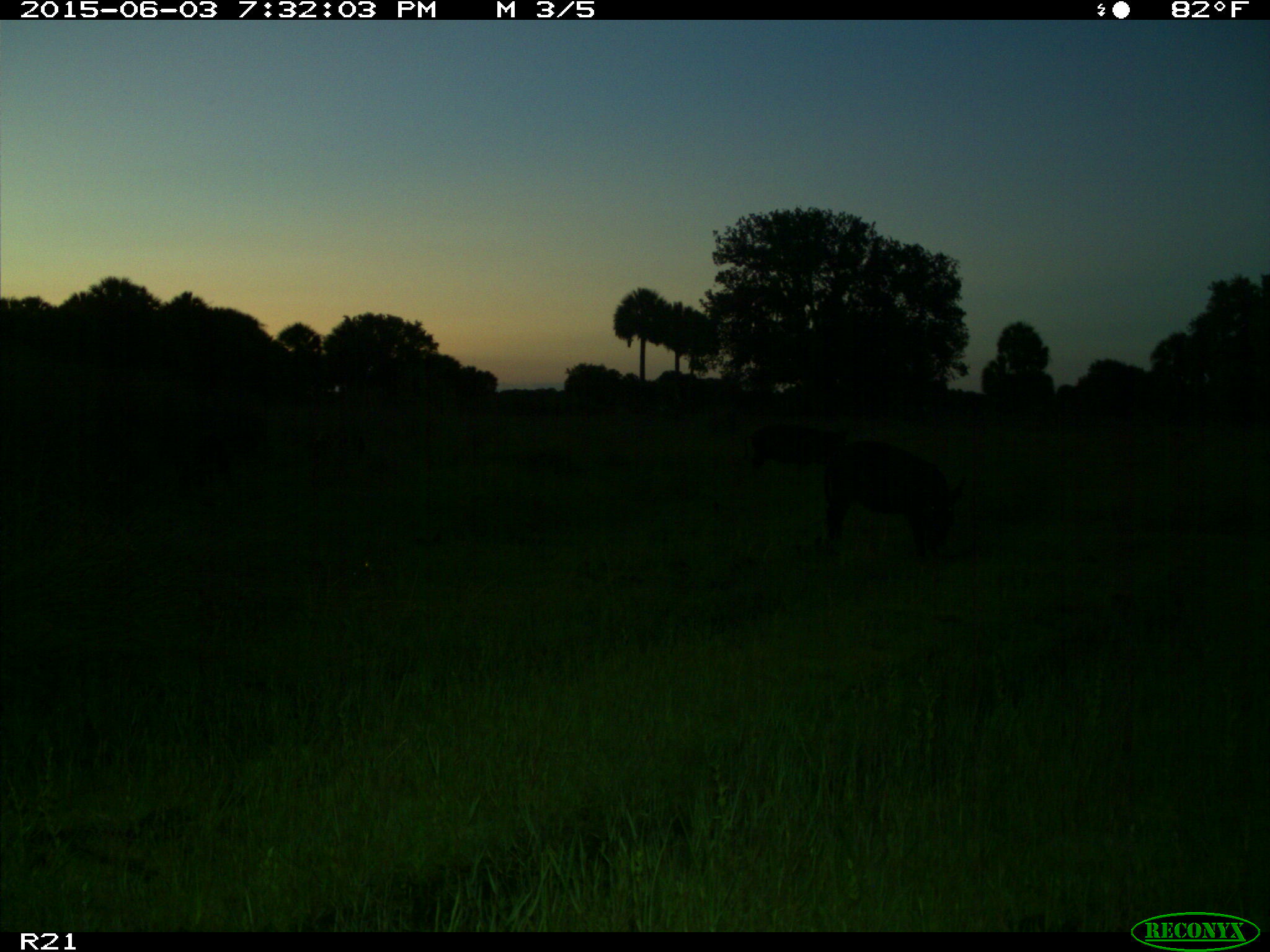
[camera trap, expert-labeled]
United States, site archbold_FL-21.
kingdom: Animalia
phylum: Chordata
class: Mammalia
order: Artiodactyla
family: Suidae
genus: Sus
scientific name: Sus scrofa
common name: wild boar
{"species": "Sus scrofa (wild boar)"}